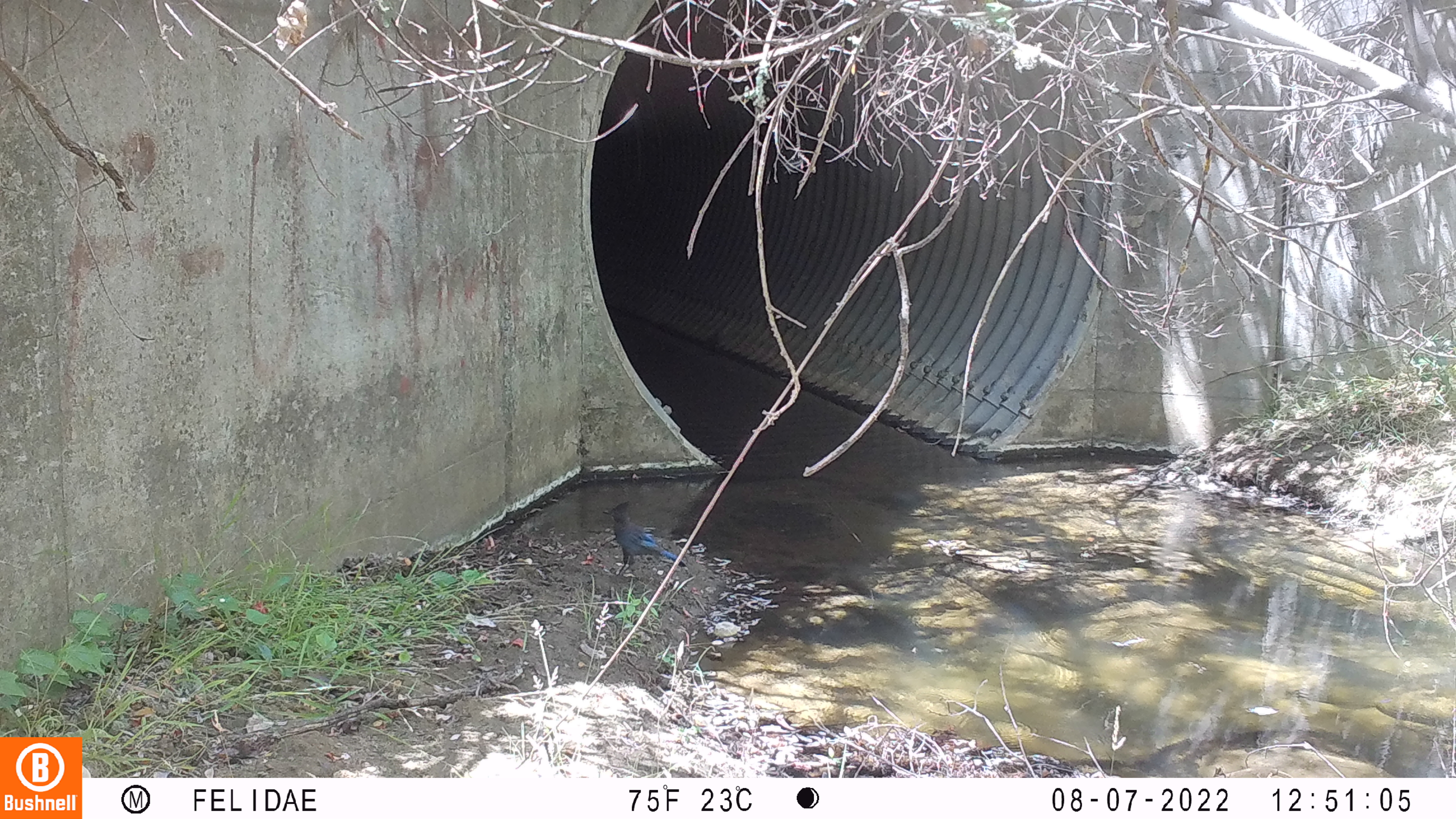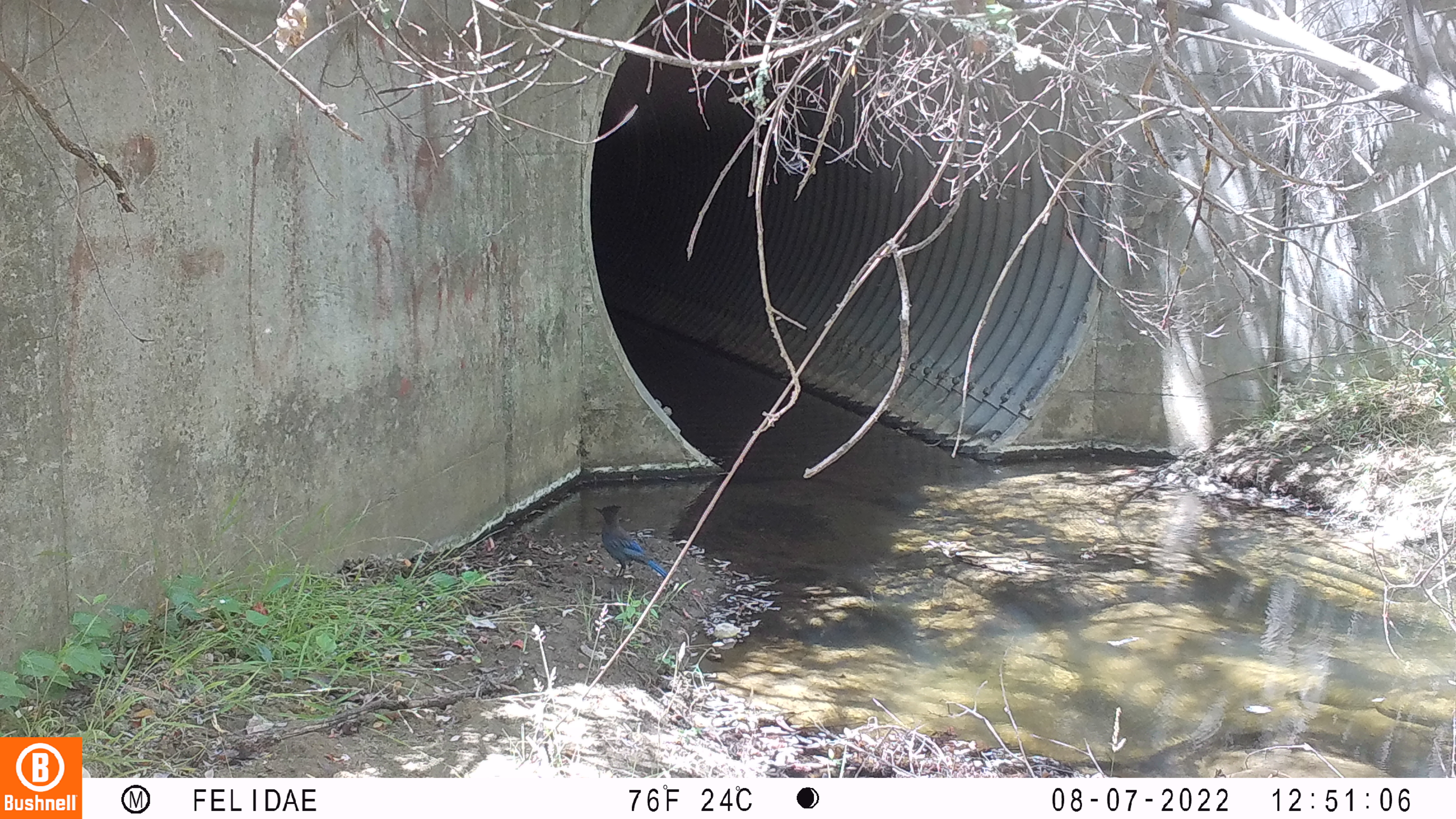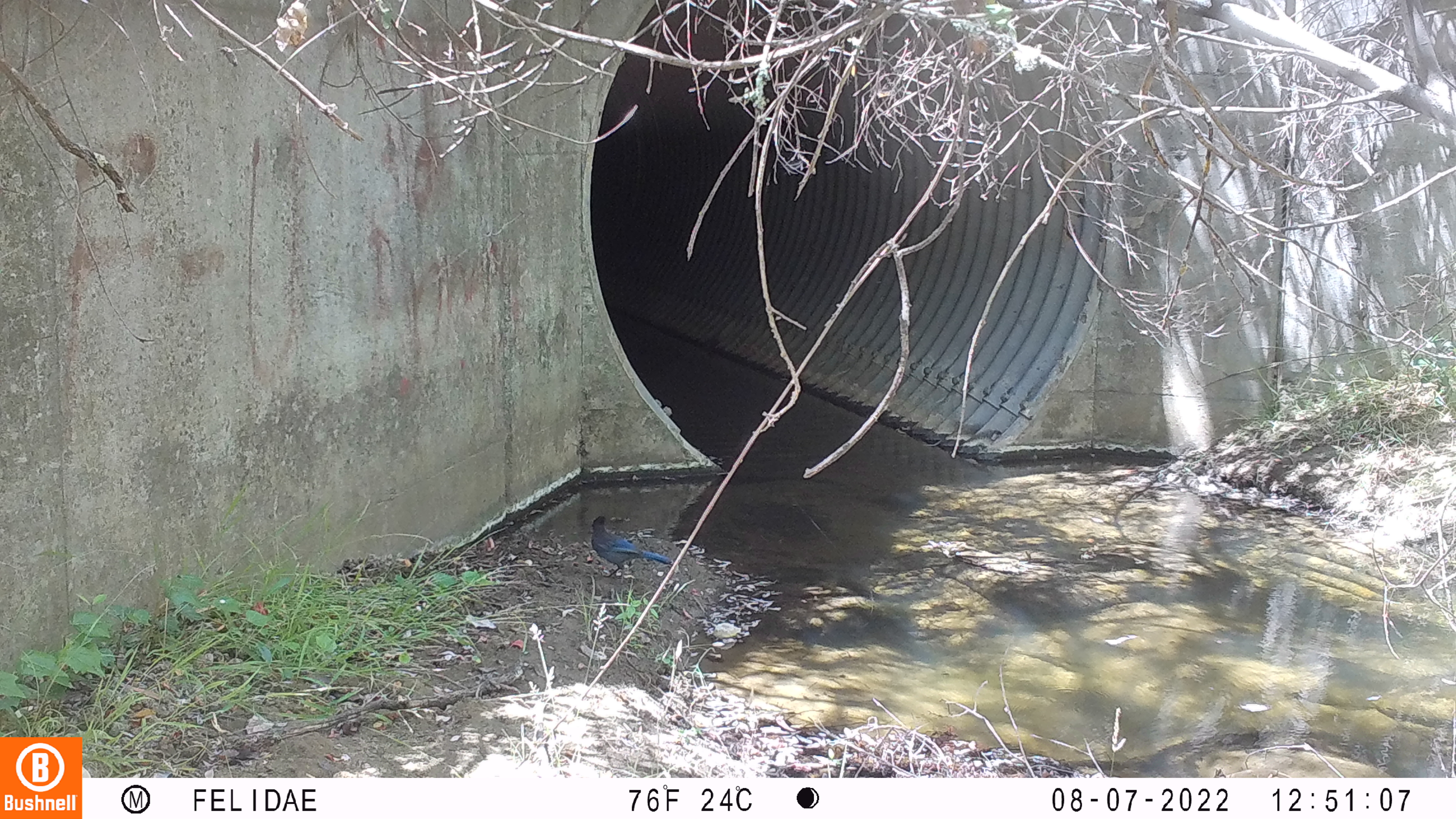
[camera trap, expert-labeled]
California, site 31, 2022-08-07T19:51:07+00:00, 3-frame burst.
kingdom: Animalia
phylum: Chordata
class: Aves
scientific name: Aves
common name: bird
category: unknown bird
Unknown bird (bird) (Aves).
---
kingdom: Animalia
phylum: Chordata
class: Aves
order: Passeriformes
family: Corvidae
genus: Cyanocitta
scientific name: Cyanocitta stelleri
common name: steller's jay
Steller's jay (Cyanocitta stelleri).